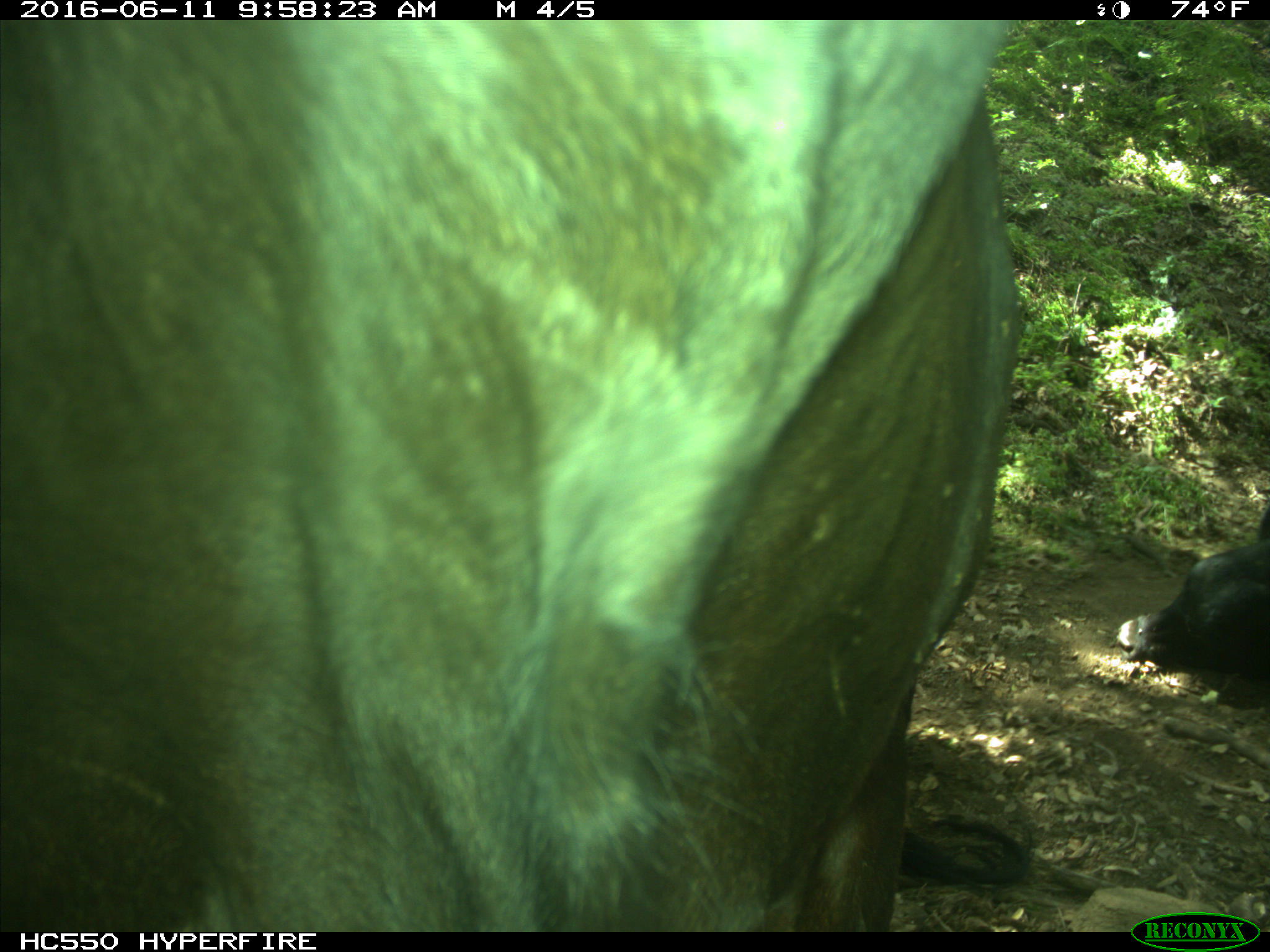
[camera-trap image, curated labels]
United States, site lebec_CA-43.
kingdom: Animalia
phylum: Chordata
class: Mammalia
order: Artiodactyla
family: Bovidae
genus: Bos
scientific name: Bos taurus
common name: domestic cow